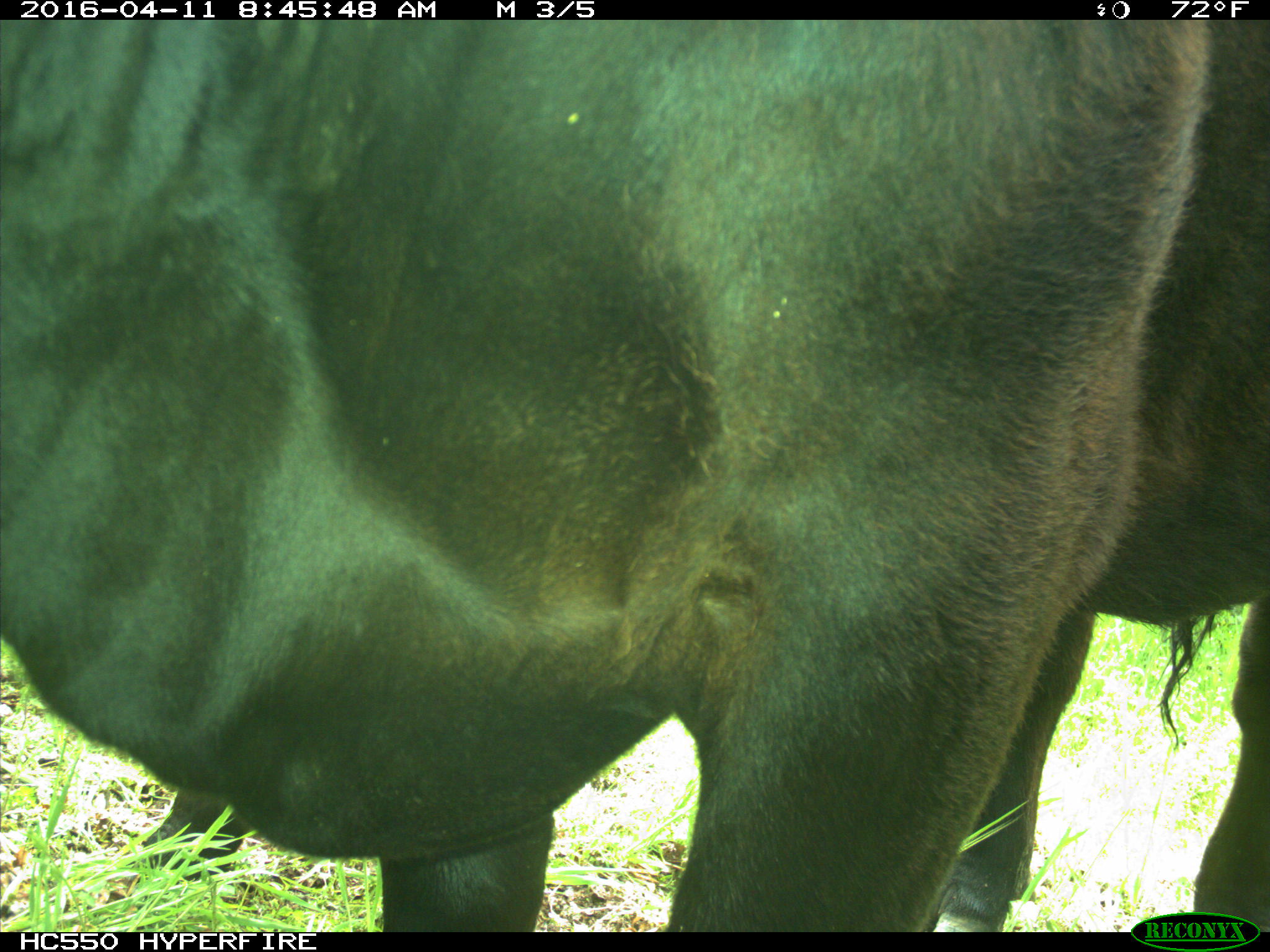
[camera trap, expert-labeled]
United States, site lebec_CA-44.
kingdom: Animalia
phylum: Chordata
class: Mammalia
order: Artiodactyla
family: Bovidae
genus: Bos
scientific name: Bos taurus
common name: domestic cow